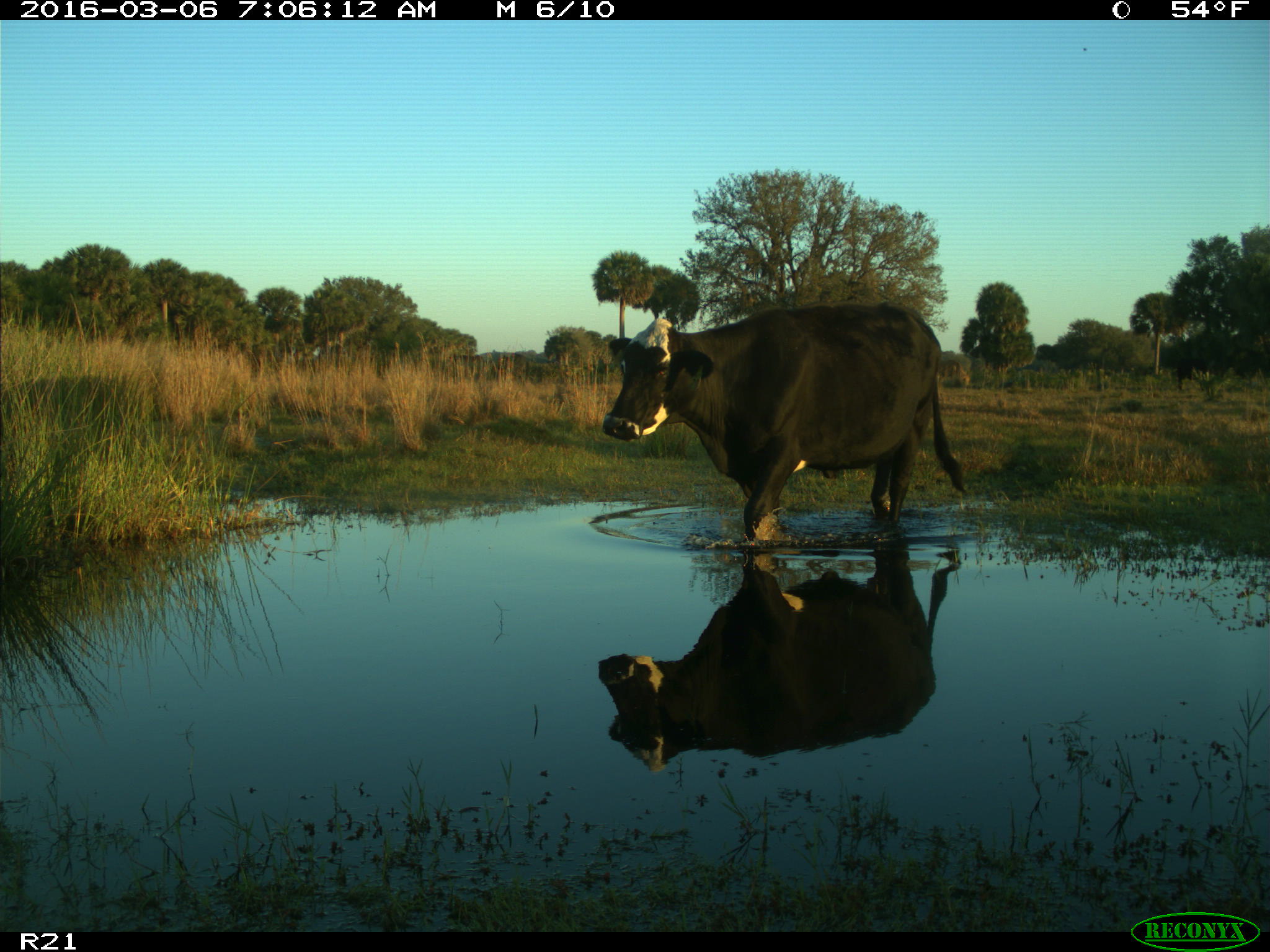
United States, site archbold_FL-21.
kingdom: Animalia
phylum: Chordata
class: Mammalia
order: Artiodactyla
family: Bovidae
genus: Bos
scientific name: Bos taurus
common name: domestic cow